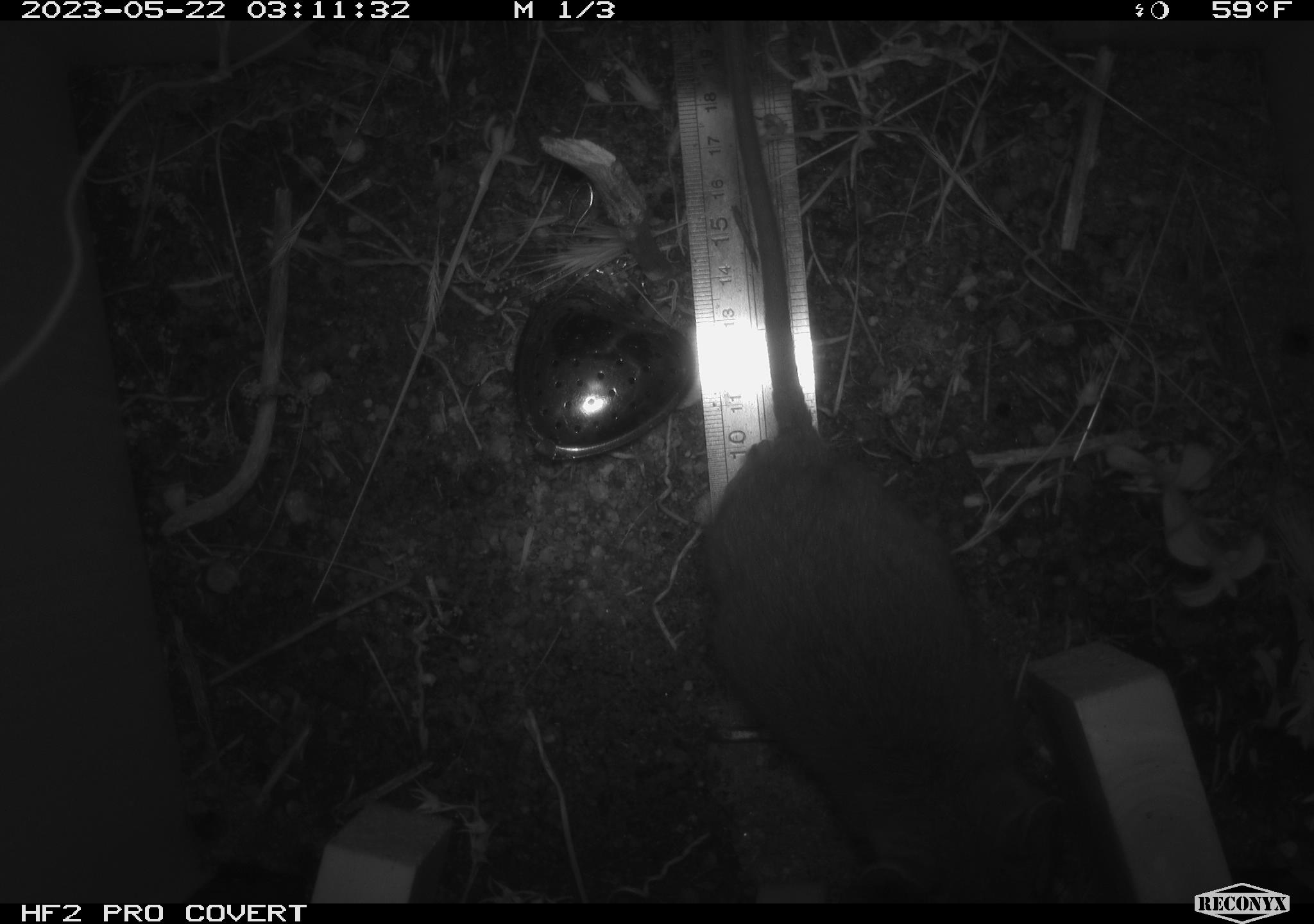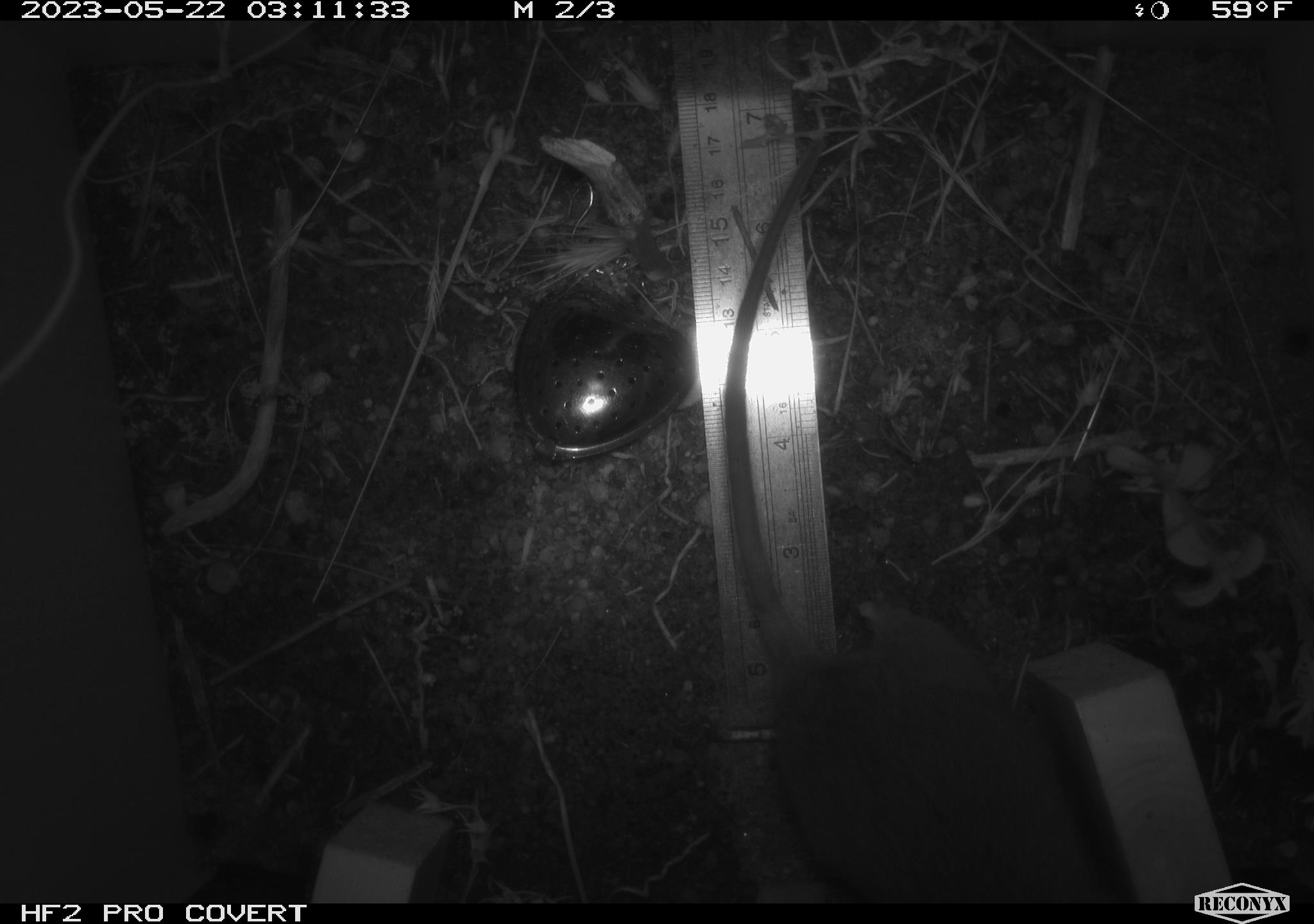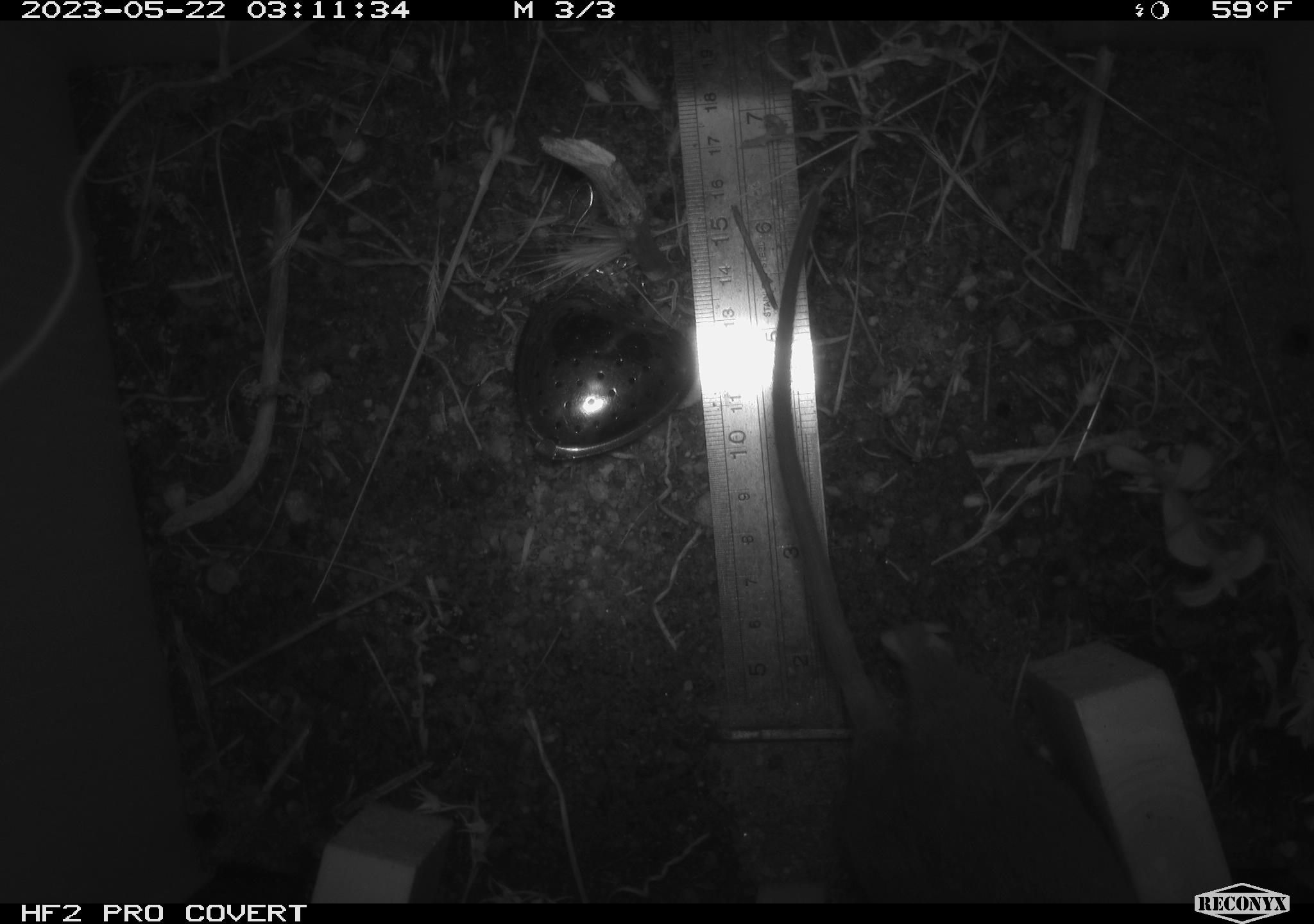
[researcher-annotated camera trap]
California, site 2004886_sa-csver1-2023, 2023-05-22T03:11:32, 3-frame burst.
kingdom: Animalia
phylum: Chordata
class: Mammalia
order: Rodentia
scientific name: Rodentia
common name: mouse species